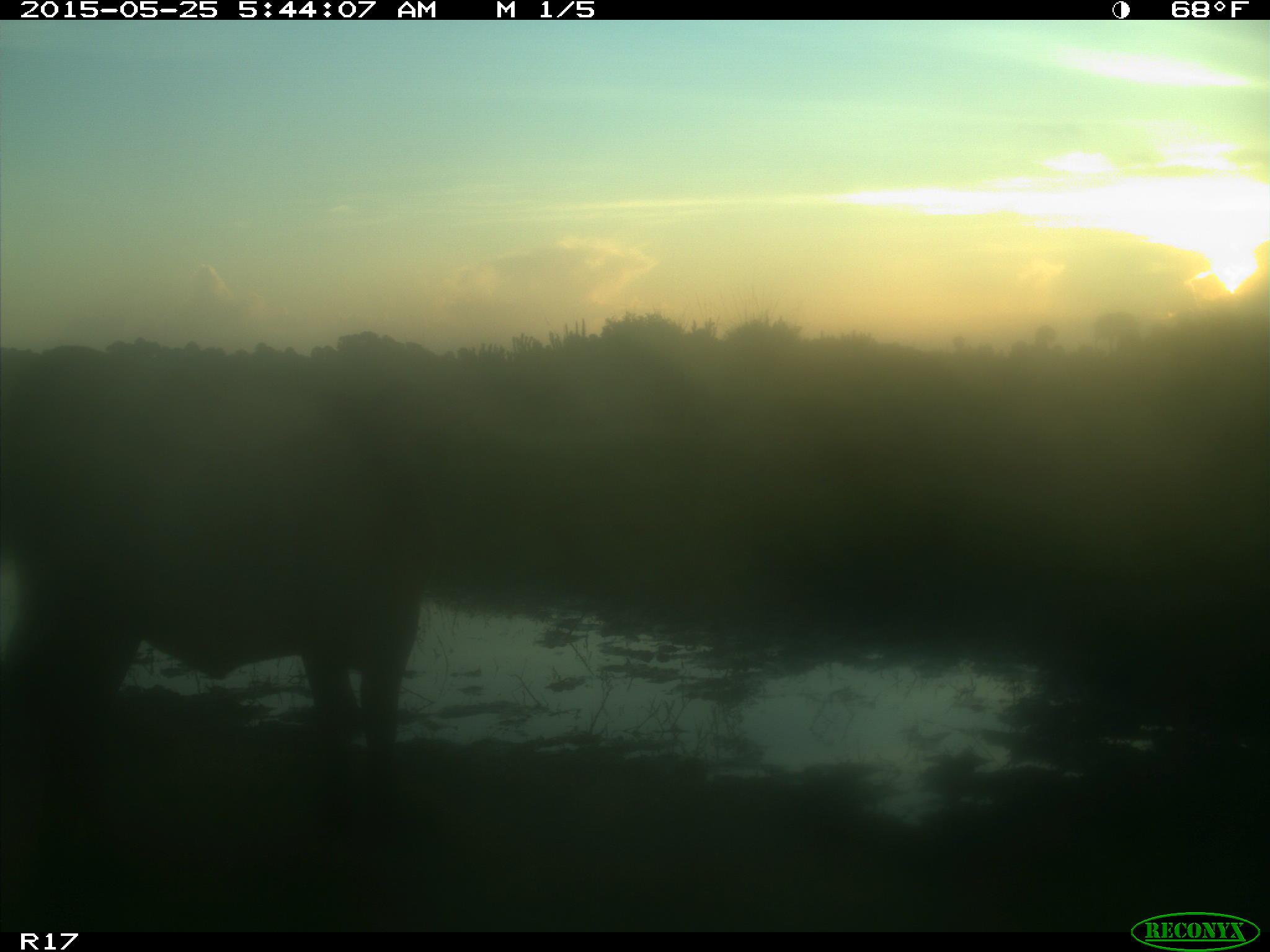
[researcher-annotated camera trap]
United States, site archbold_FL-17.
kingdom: Animalia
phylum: Chordata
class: Mammalia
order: Artiodactyla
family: Bovidae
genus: Bos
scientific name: Bos taurus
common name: domestic cow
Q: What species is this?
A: Bos taurus (domestic cow).